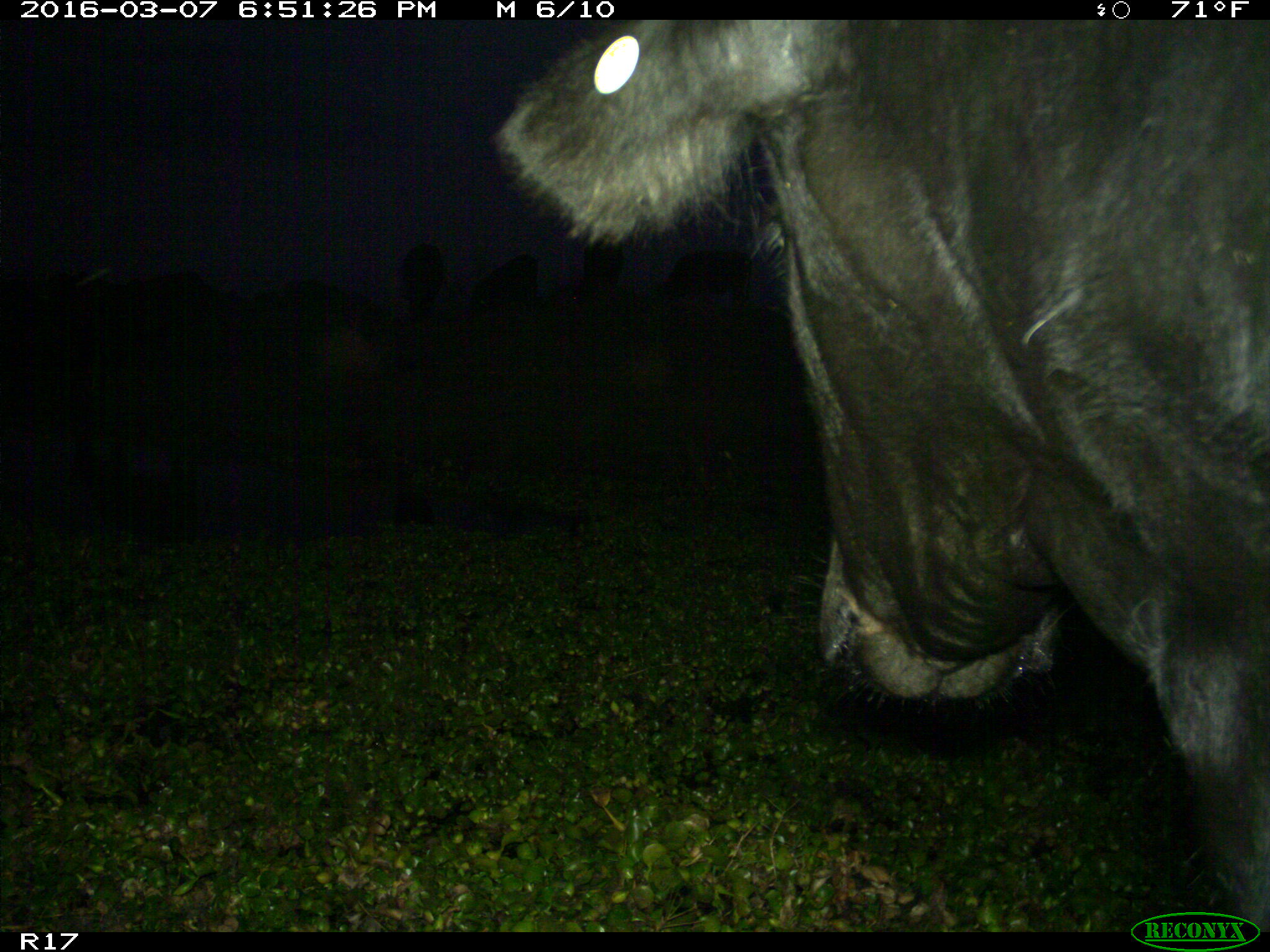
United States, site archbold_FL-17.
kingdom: Animalia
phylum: Chordata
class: Mammalia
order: Artiodactyla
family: Bovidae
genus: Bos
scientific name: Bos taurus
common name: domestic cow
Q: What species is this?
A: Bos taurus (domestic cow).